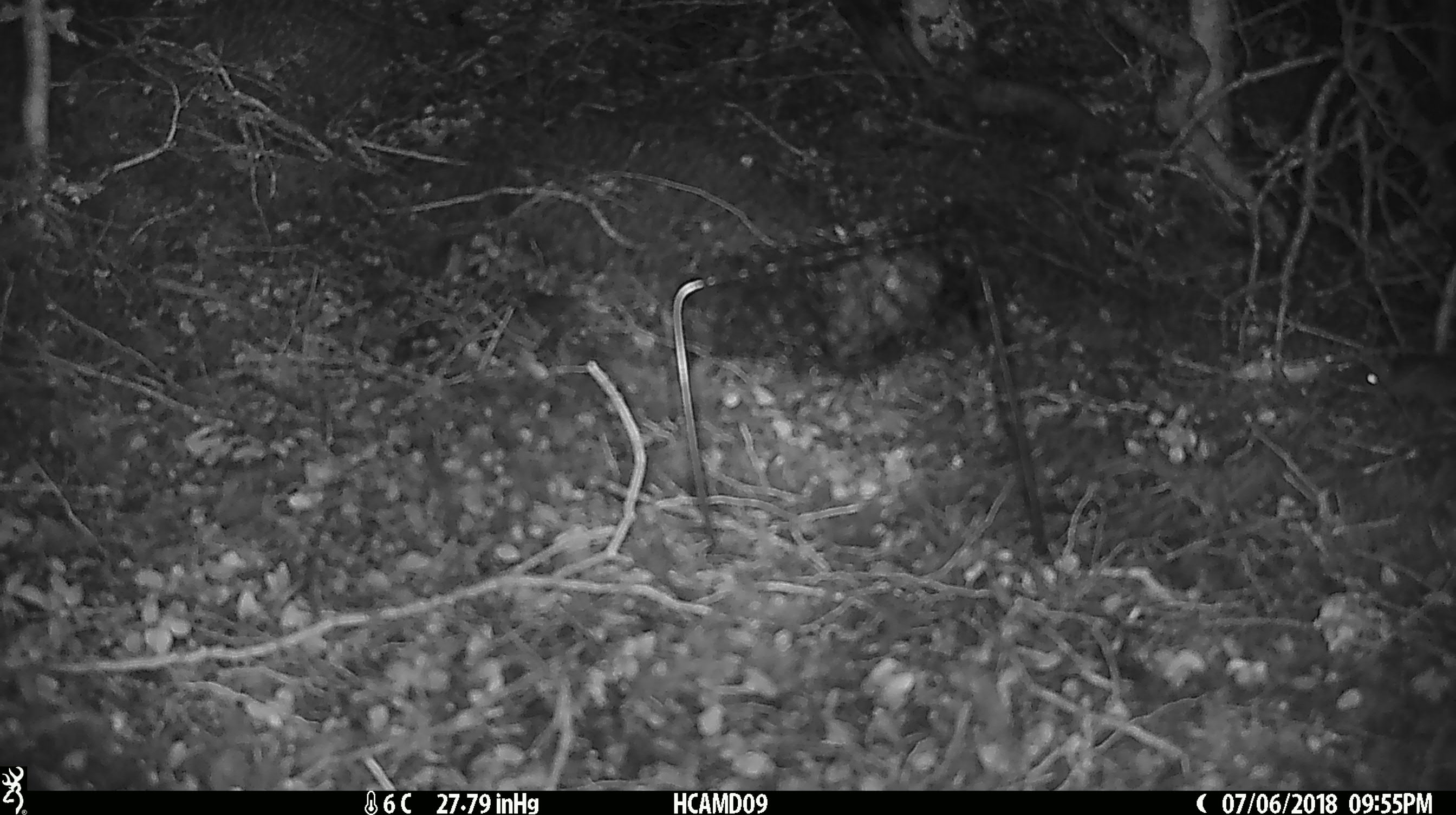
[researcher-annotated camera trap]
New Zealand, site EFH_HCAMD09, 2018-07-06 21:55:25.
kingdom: Animalia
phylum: Chordata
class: Mammalia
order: Rodentia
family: Muridae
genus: Mus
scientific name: Mus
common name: mouse